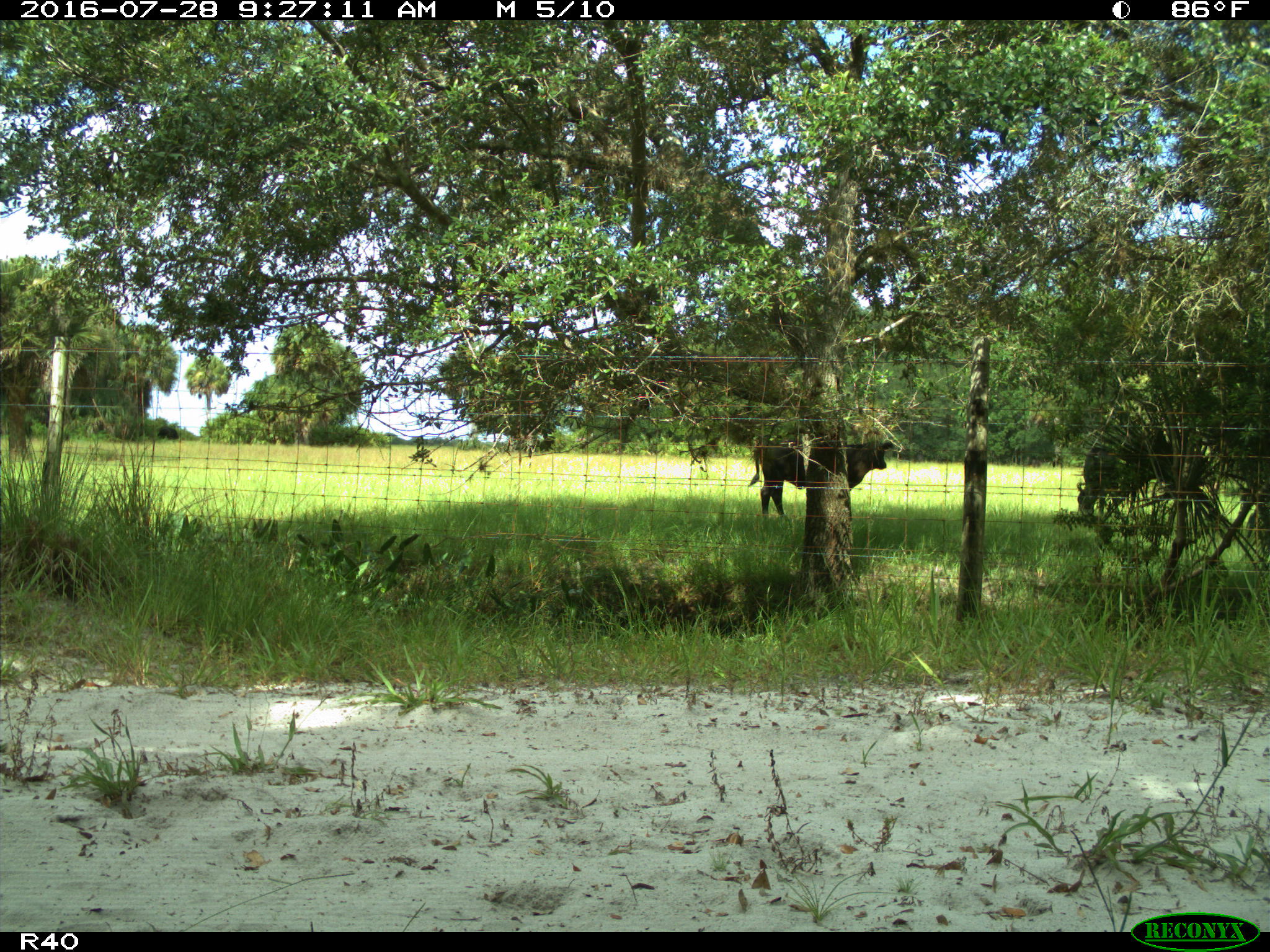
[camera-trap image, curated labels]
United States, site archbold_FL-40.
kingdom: Animalia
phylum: Chordata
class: Mammalia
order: Artiodactyla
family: Bovidae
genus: Bos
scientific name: Bos taurus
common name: domestic cow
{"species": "Bos taurus (domestic cow)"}